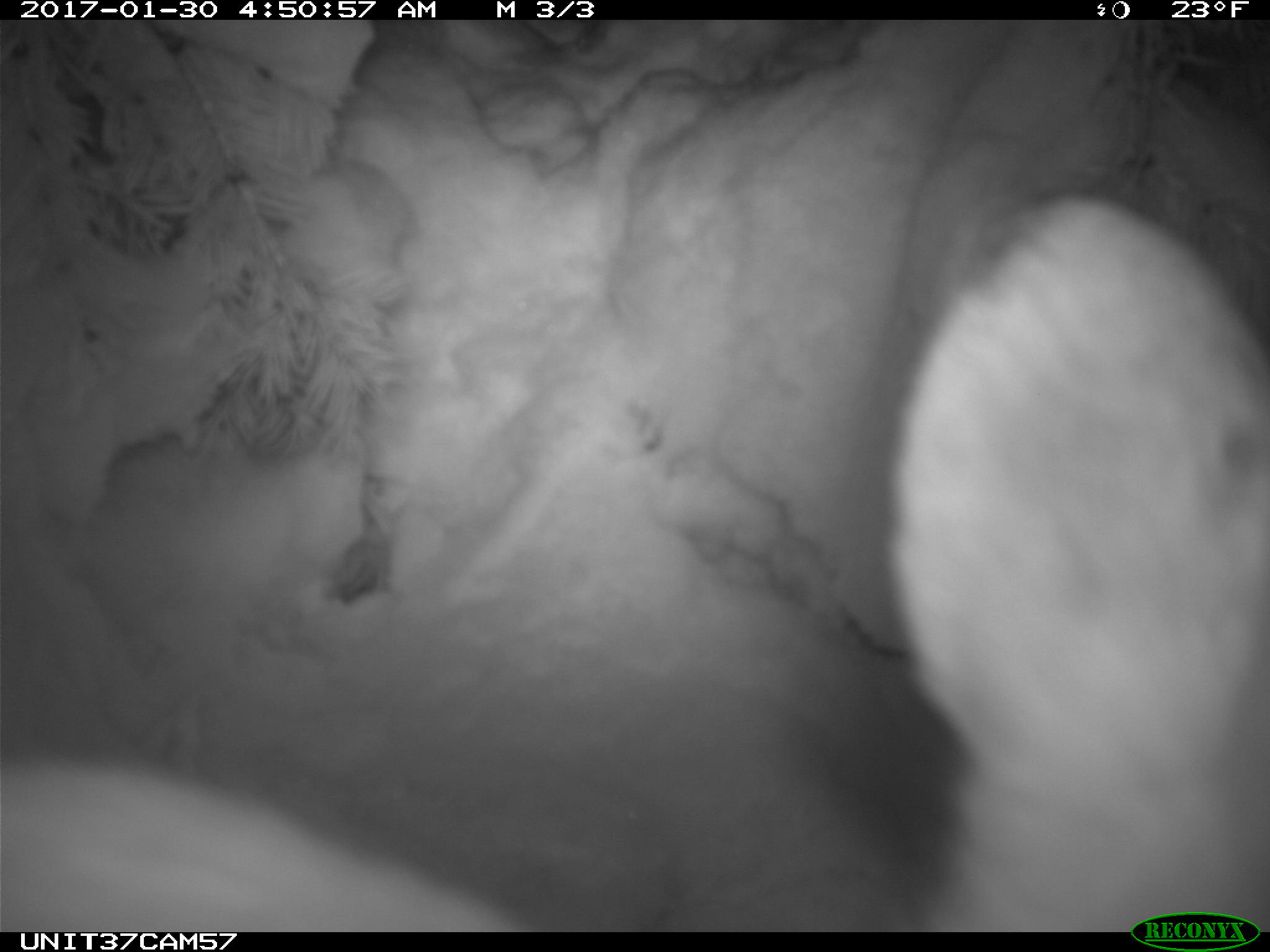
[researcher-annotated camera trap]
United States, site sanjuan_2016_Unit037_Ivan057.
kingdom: Animalia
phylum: Chordata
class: Mammalia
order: Lagomorpha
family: Leporidae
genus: Lepus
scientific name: Lepus americanus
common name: snowshoe hare